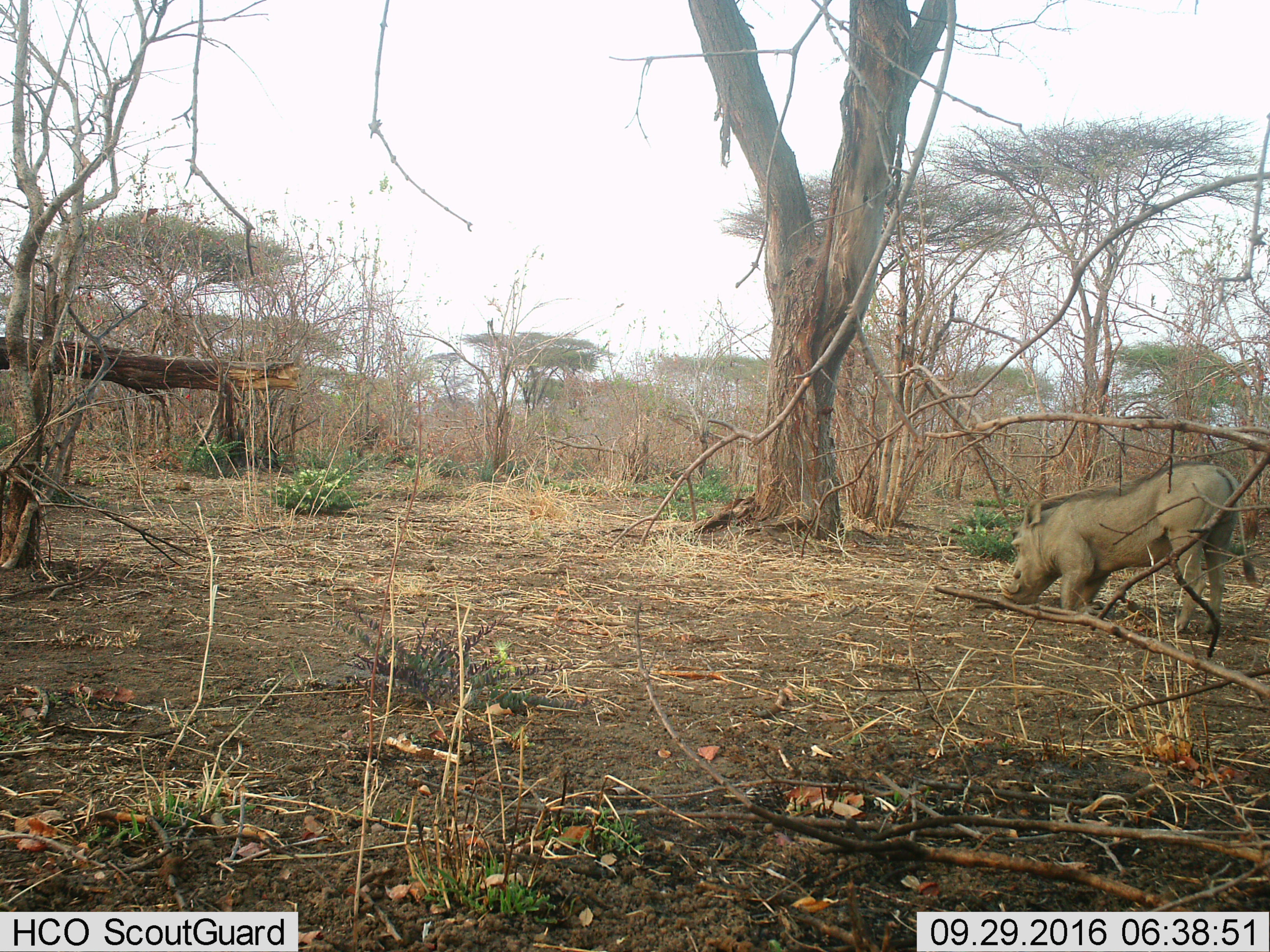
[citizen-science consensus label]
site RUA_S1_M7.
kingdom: Animalia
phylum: Chordata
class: Mammalia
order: Artiodactyla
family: Suidae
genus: Phacochoerus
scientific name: Phacochoerus africanus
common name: warthog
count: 1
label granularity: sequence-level